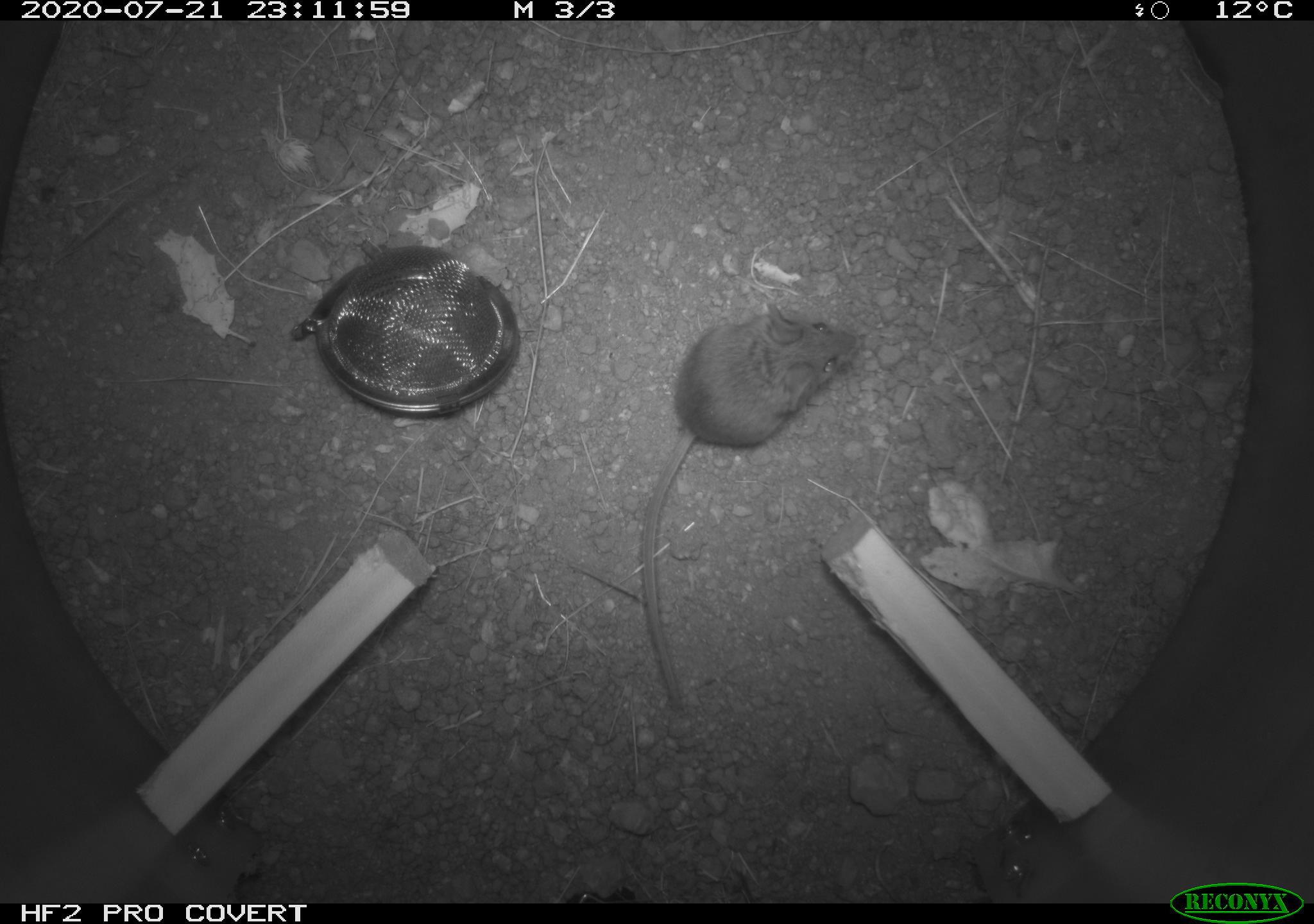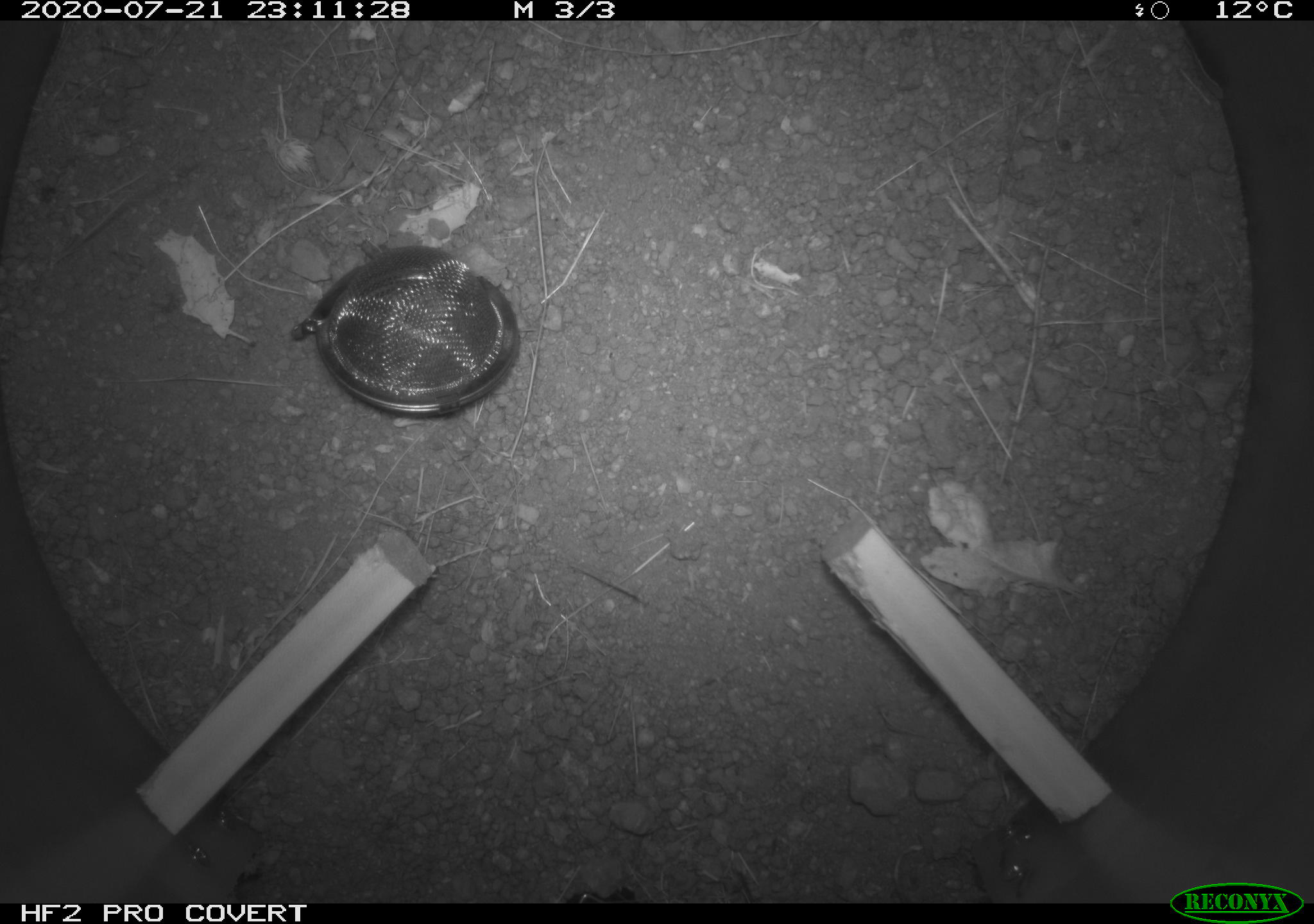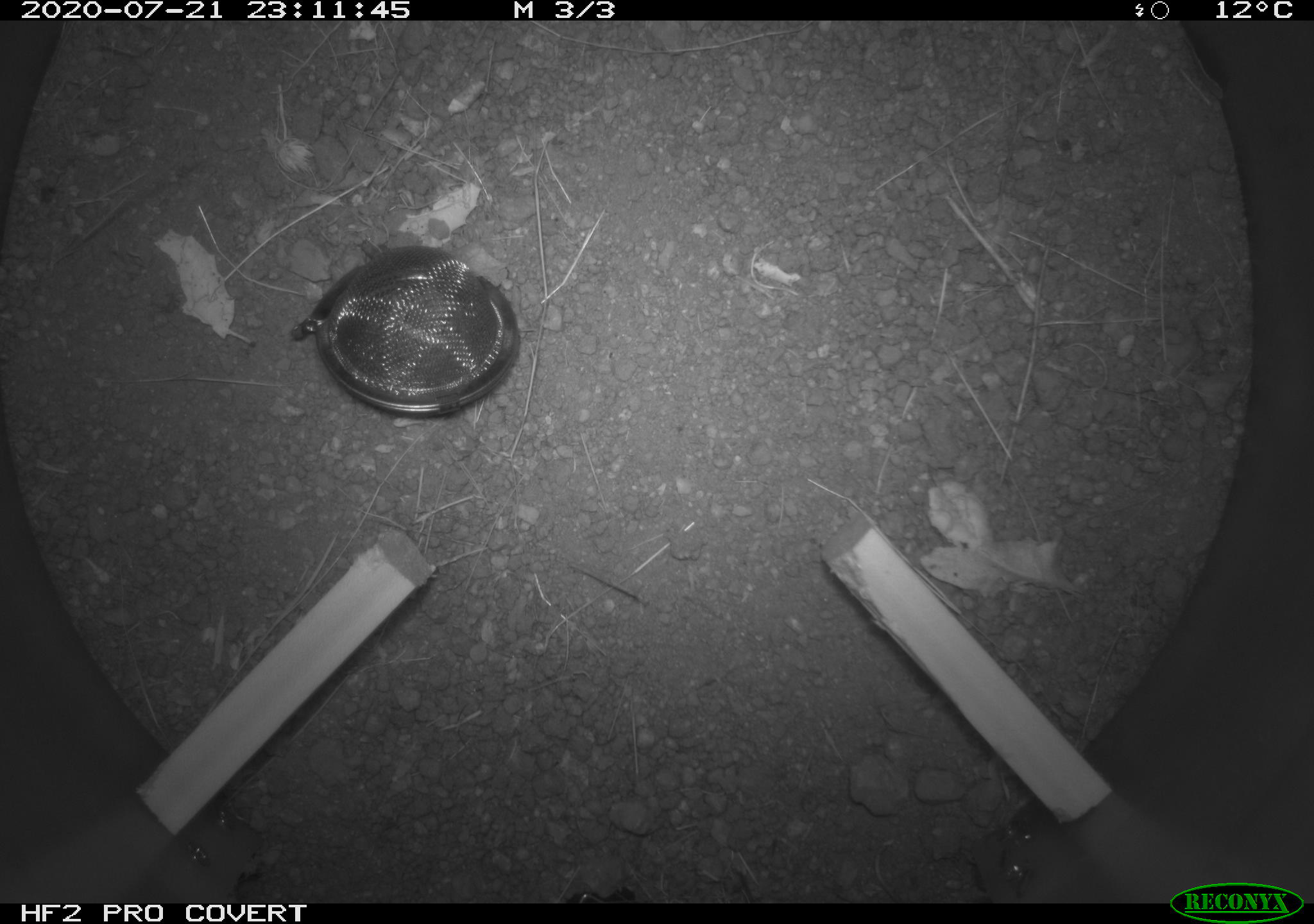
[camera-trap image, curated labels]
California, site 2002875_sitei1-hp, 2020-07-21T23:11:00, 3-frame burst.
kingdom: Animalia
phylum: Chordata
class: Mammalia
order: Rodentia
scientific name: Rodentia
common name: rodent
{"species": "rodent (Rodentia)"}